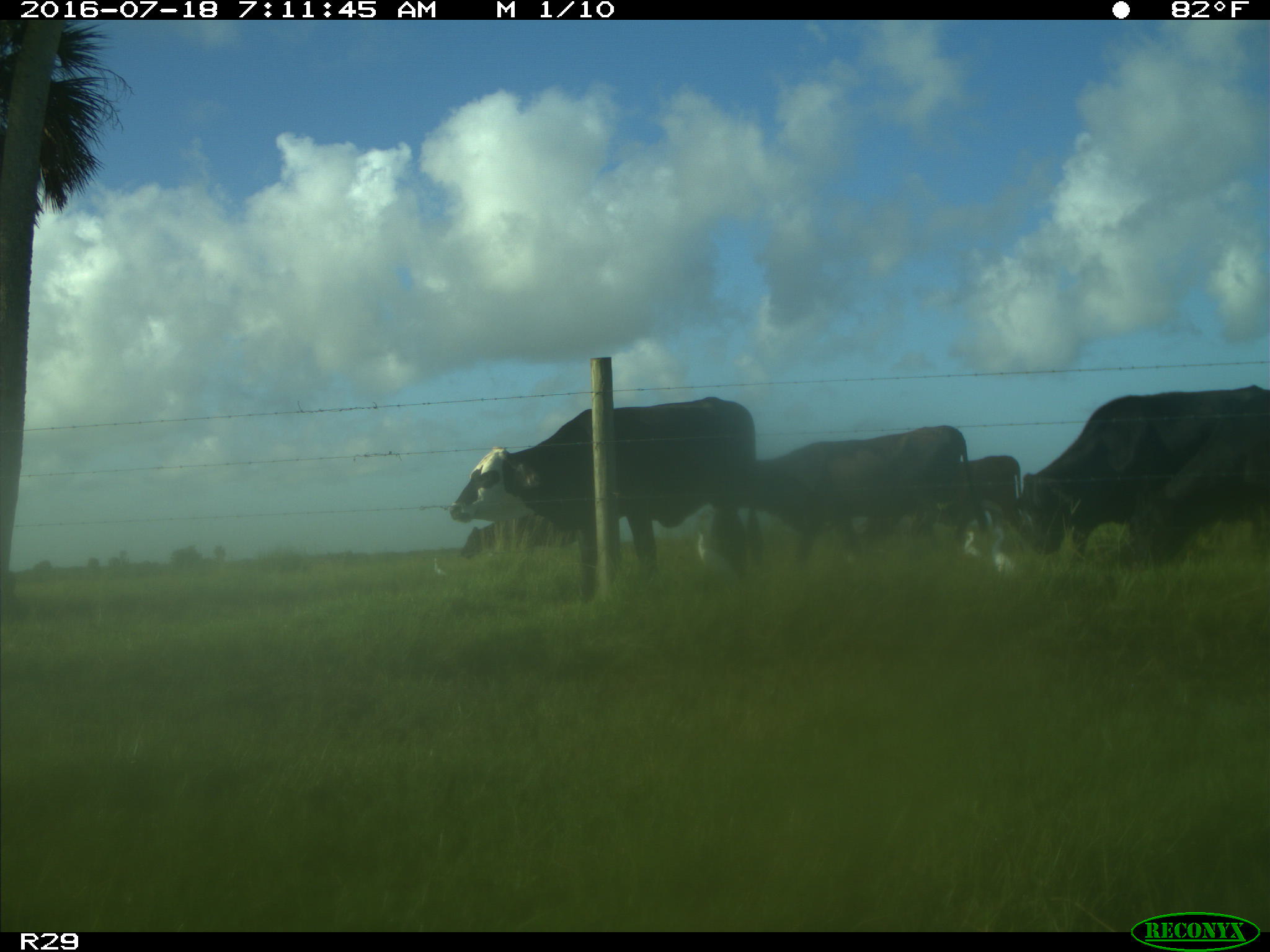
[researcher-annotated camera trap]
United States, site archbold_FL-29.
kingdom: Animalia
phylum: Chordata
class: Mammalia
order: Artiodactyla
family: Bovidae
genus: Bos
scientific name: Bos taurus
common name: domestic cow